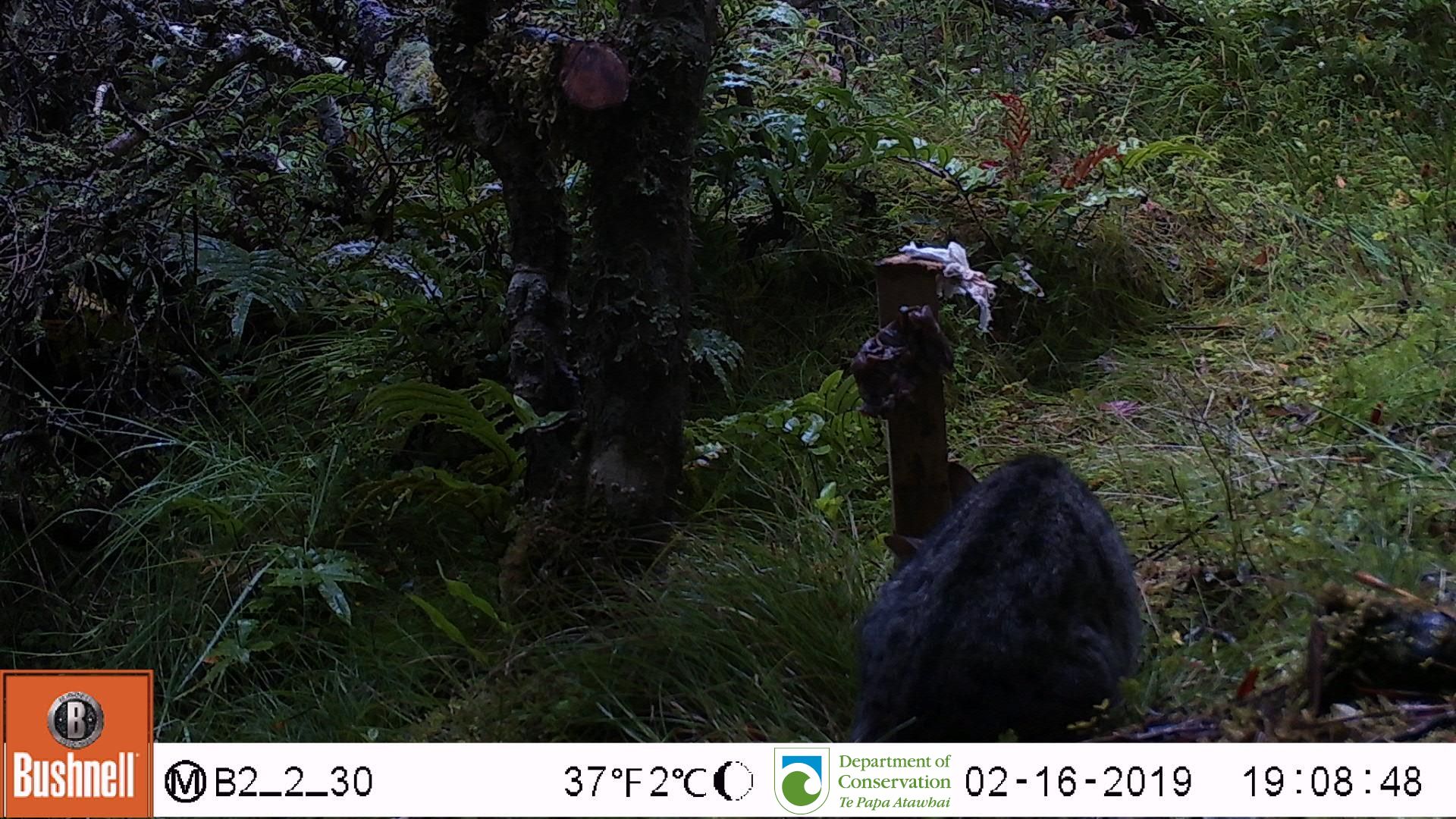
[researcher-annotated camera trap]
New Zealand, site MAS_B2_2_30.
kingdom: Animalia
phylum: Chordata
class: Mammalia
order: Carnivora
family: Felidae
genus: Felis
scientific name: Felis catus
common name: domestic cat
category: cat